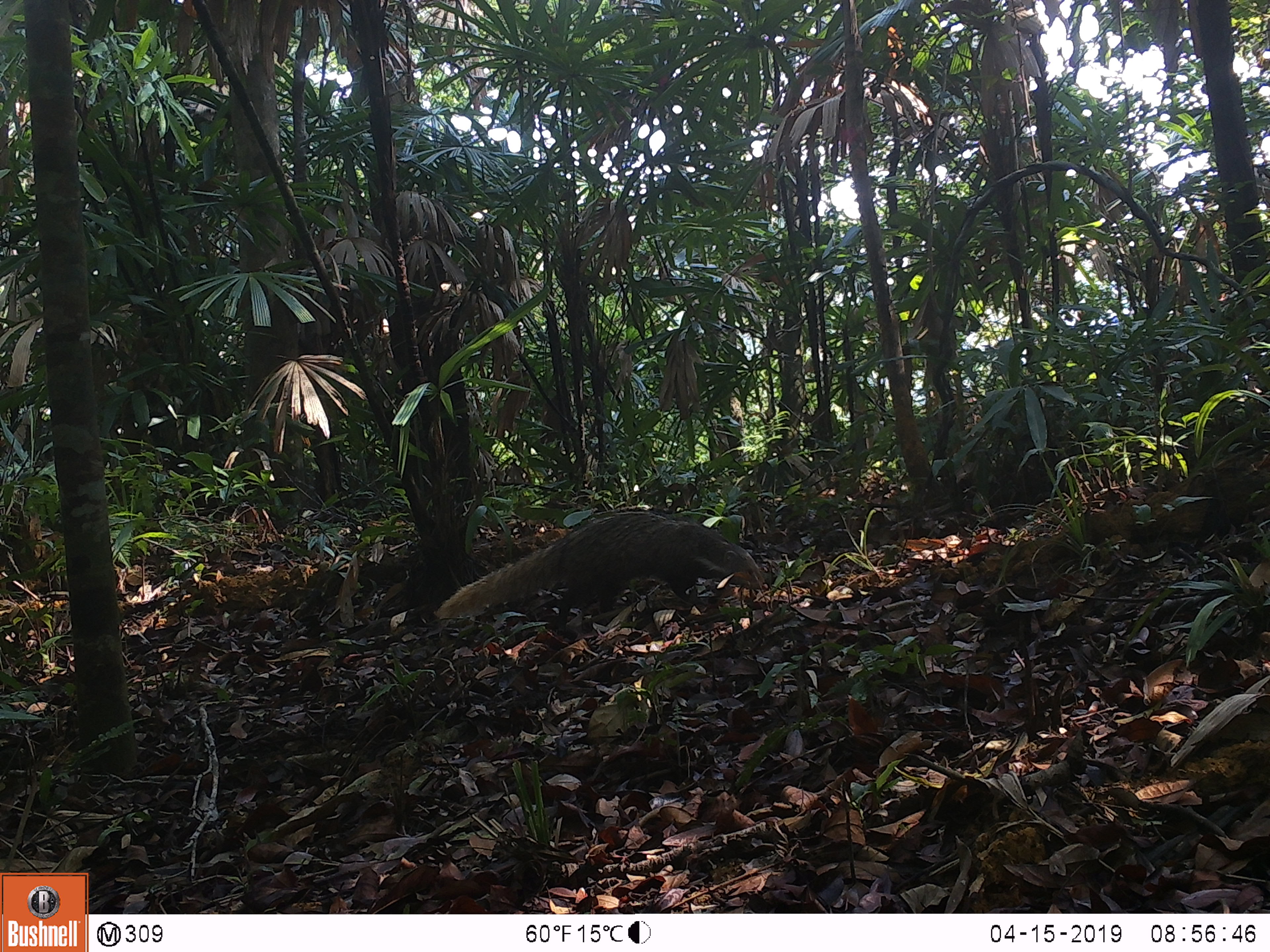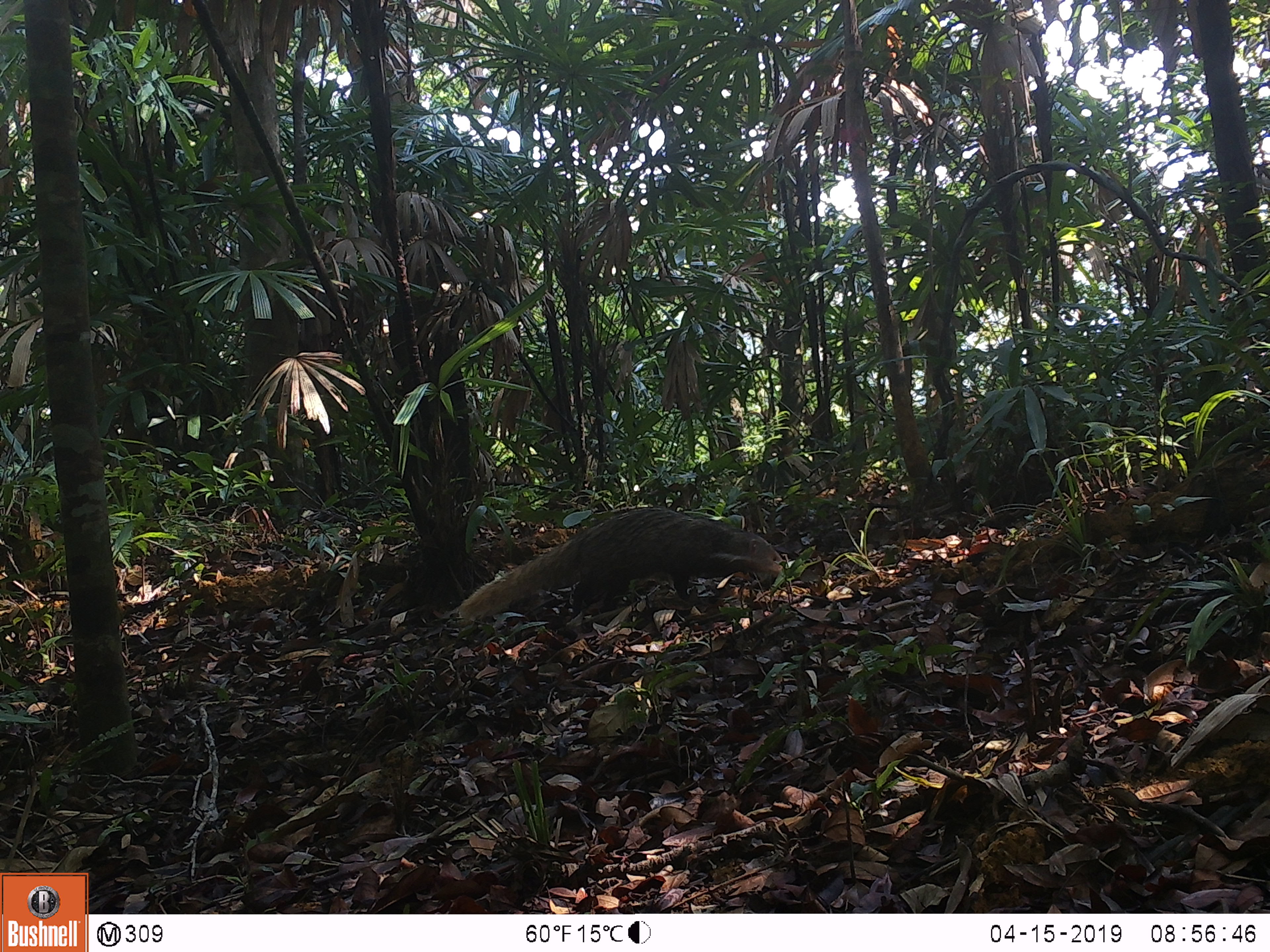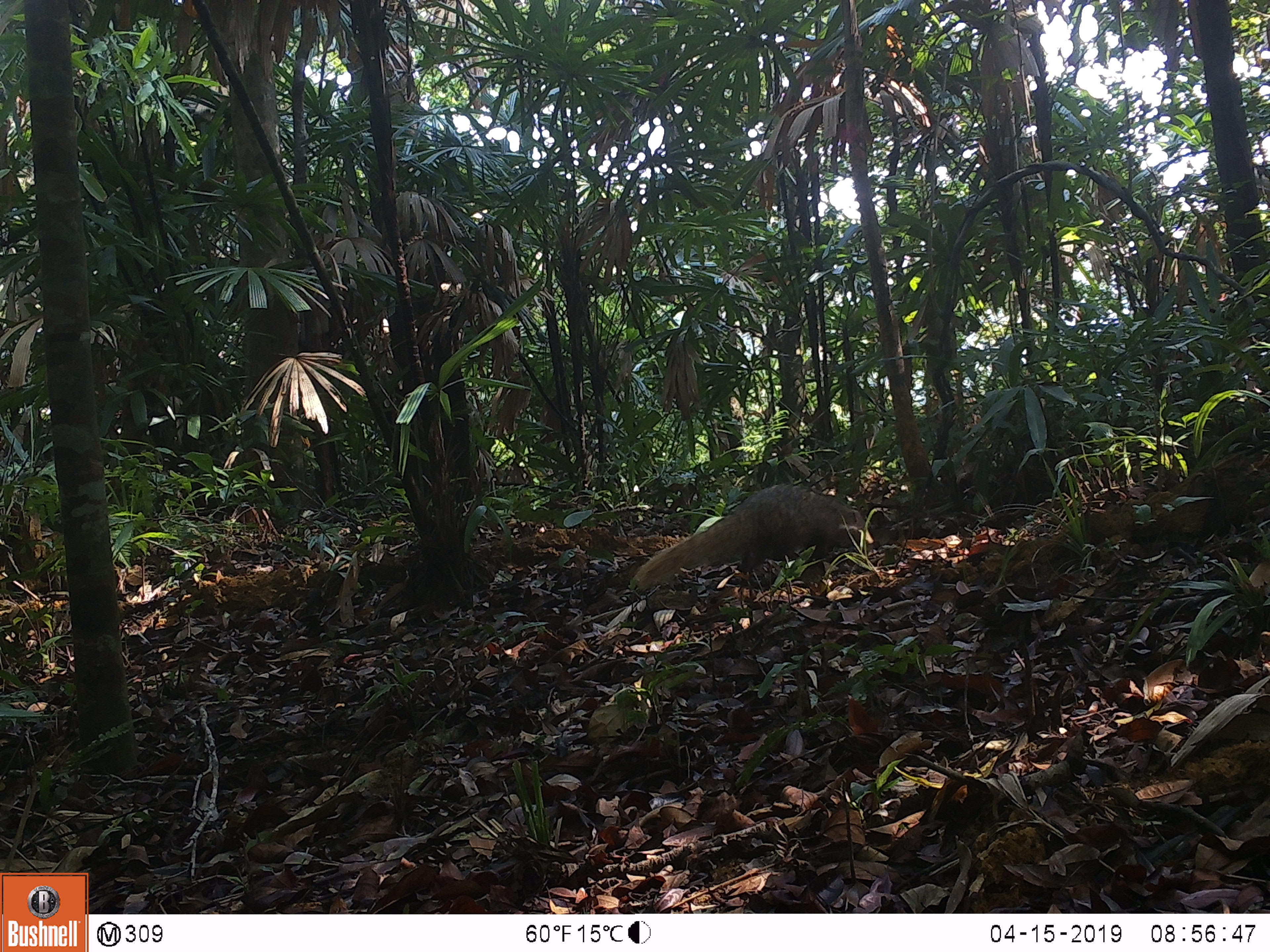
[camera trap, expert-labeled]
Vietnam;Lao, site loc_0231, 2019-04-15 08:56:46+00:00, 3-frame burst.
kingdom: Animalia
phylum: Chordata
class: Mammalia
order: Carnivora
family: Herpestidae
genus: Urva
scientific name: Urva urva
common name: crab-eating mongoose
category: crab eating mongoose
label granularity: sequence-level